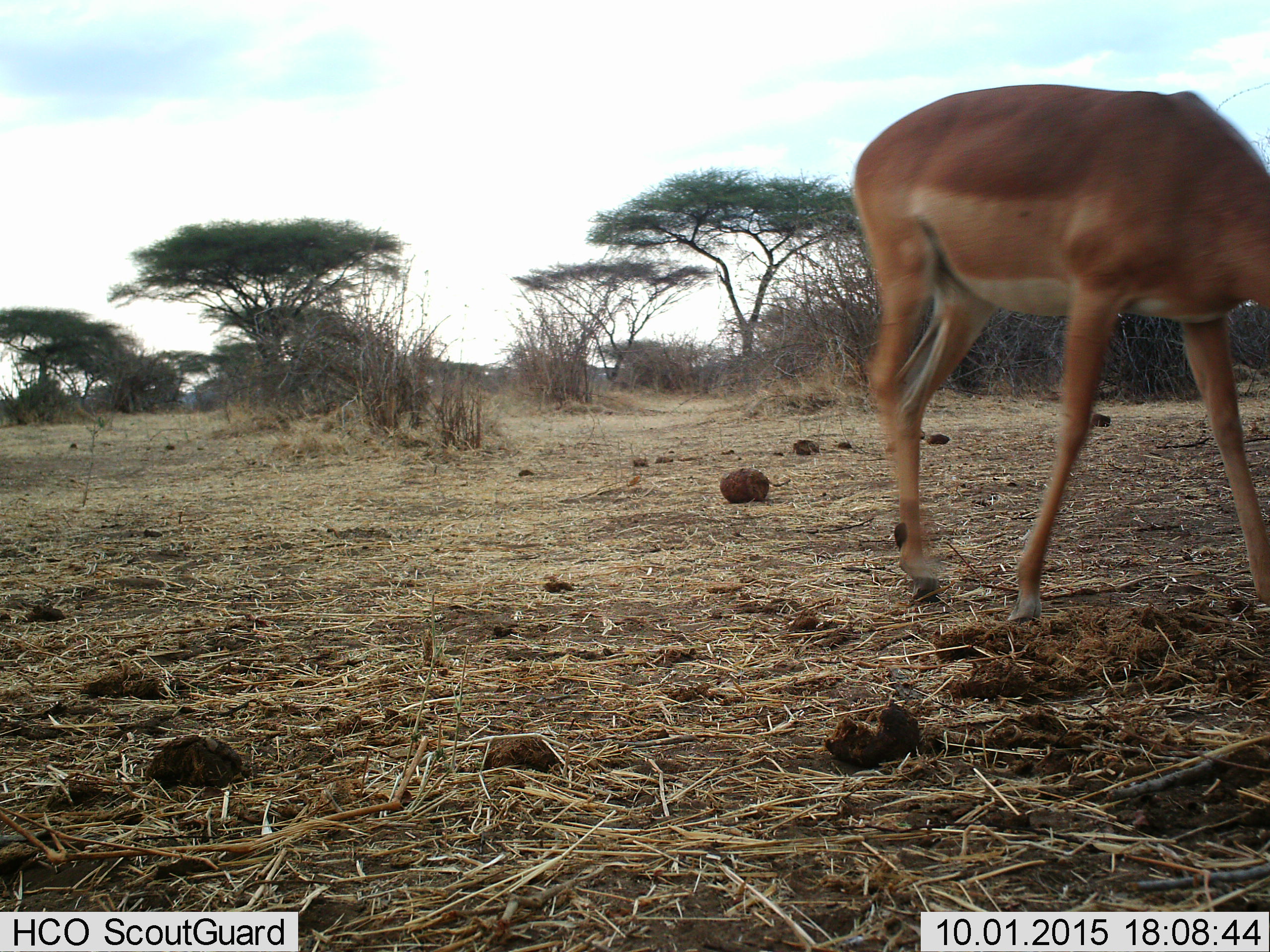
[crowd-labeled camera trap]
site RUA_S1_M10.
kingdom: Animalia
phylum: Chordata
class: Mammalia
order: Artiodactyla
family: Bovidae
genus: Aepyceros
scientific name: Aepyceros melampus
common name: impala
Impala (Aepyceros melampus), count 1. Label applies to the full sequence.